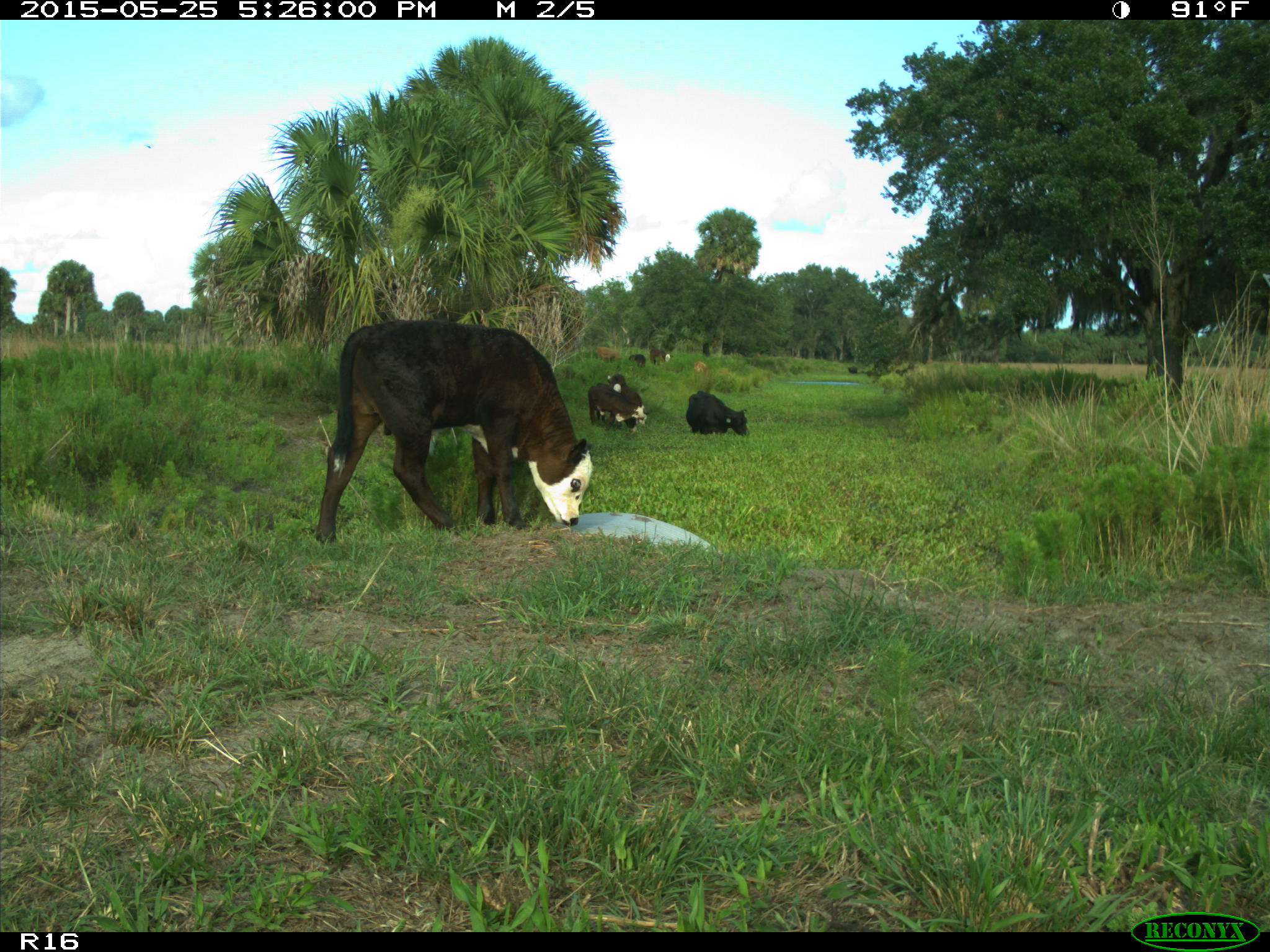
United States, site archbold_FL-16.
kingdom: Animalia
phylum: Chordata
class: Mammalia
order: Artiodactyla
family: Bovidae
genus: Bos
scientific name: Bos taurus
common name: domestic cow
Bos taurus (domestic cow).